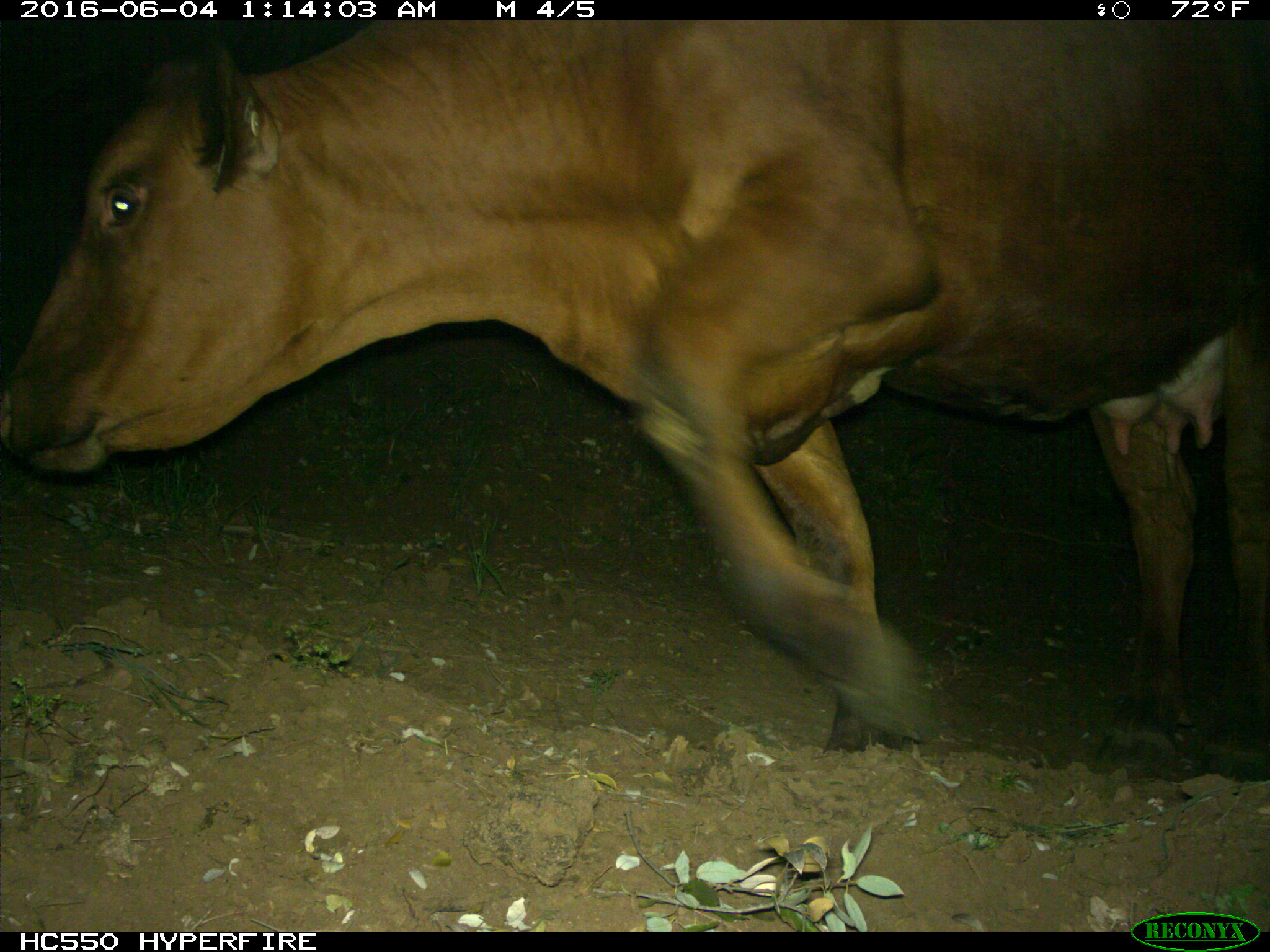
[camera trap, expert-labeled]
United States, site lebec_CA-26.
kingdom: Animalia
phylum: Chordata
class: Mammalia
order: Artiodactyla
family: Bovidae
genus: Bos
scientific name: Bos taurus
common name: domestic cow